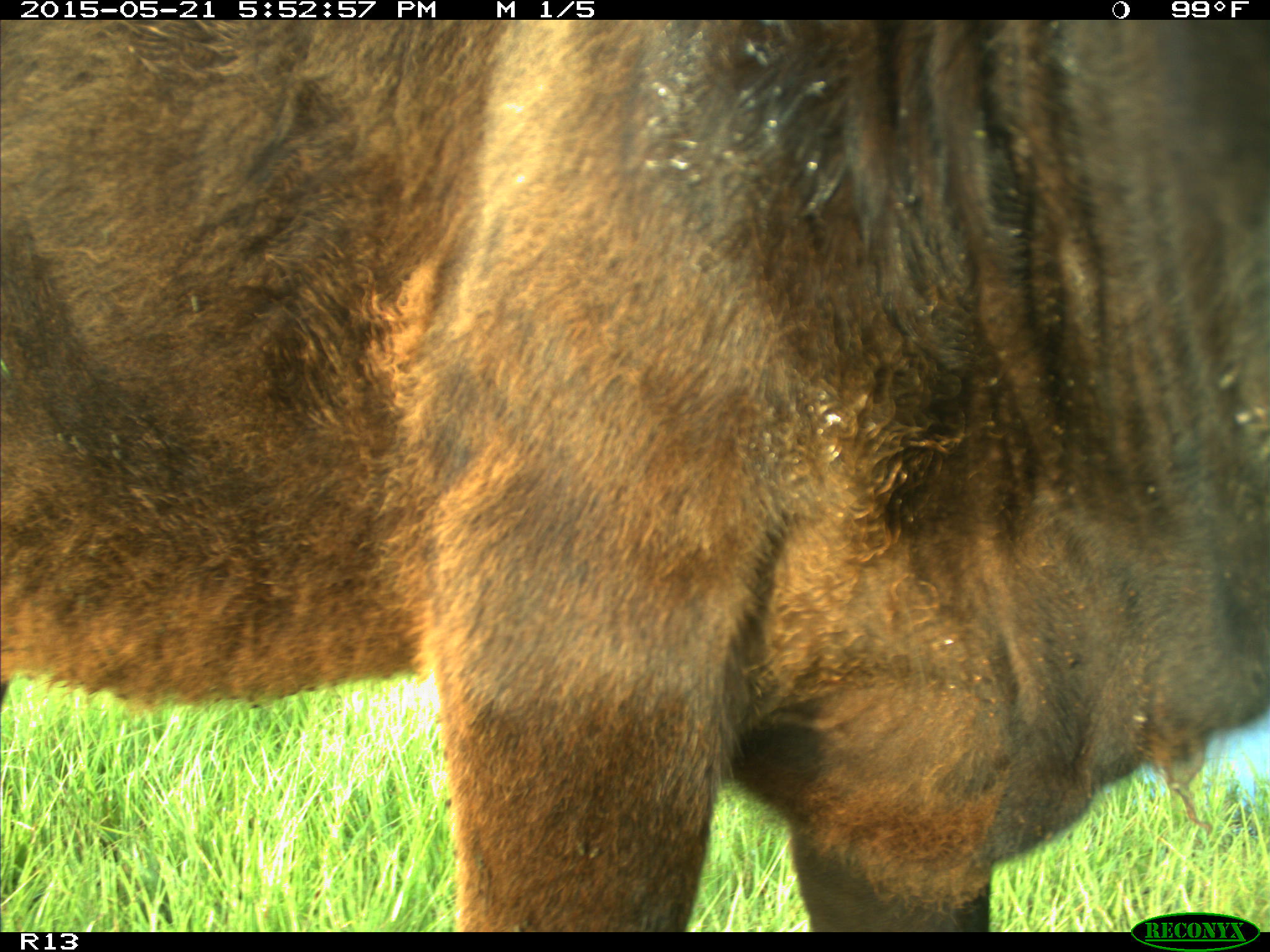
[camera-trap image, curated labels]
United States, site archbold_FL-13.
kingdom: Animalia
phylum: Chordata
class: Mammalia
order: Artiodactyla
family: Bovidae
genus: Bos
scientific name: Bos taurus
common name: domestic cow